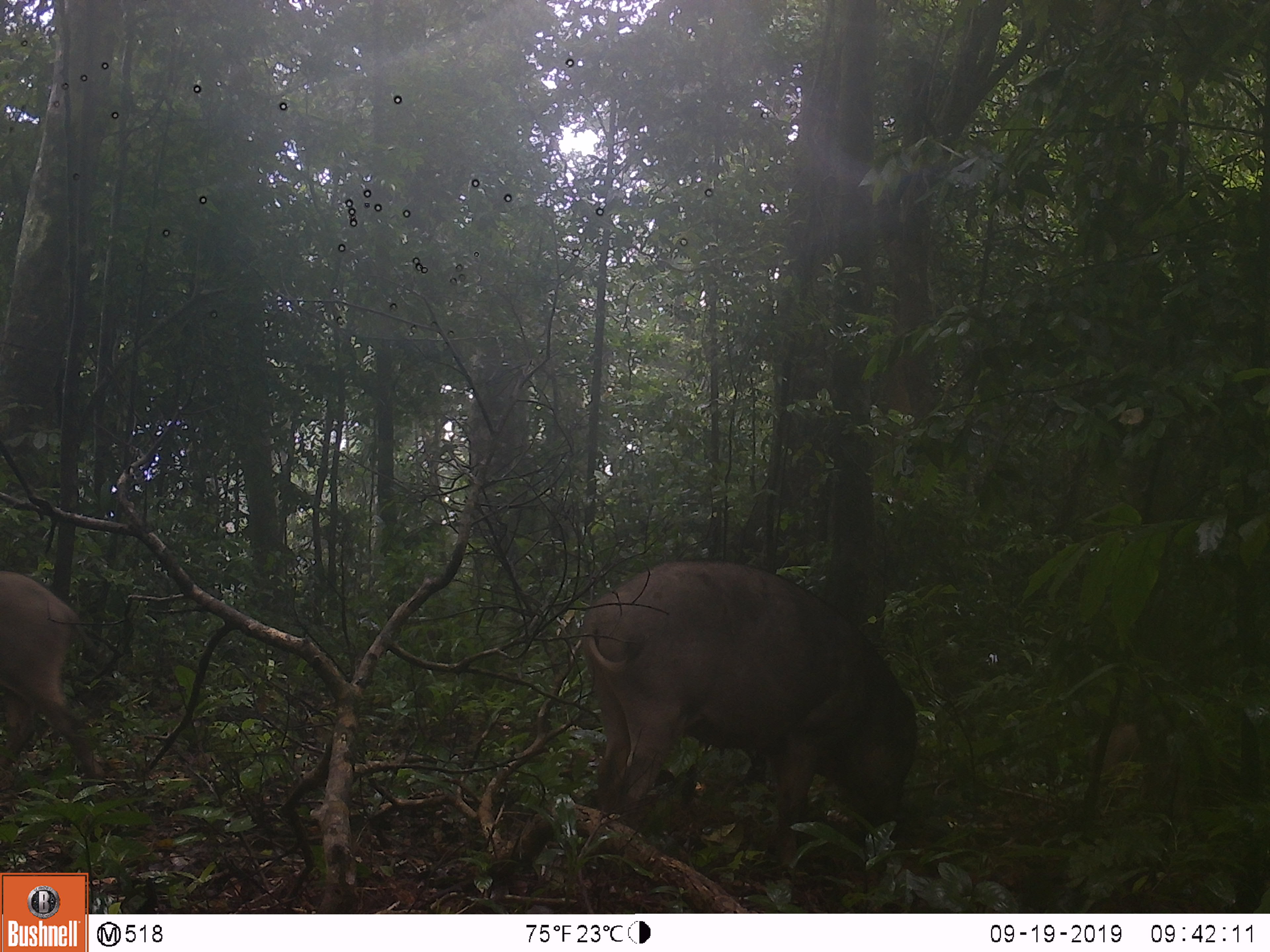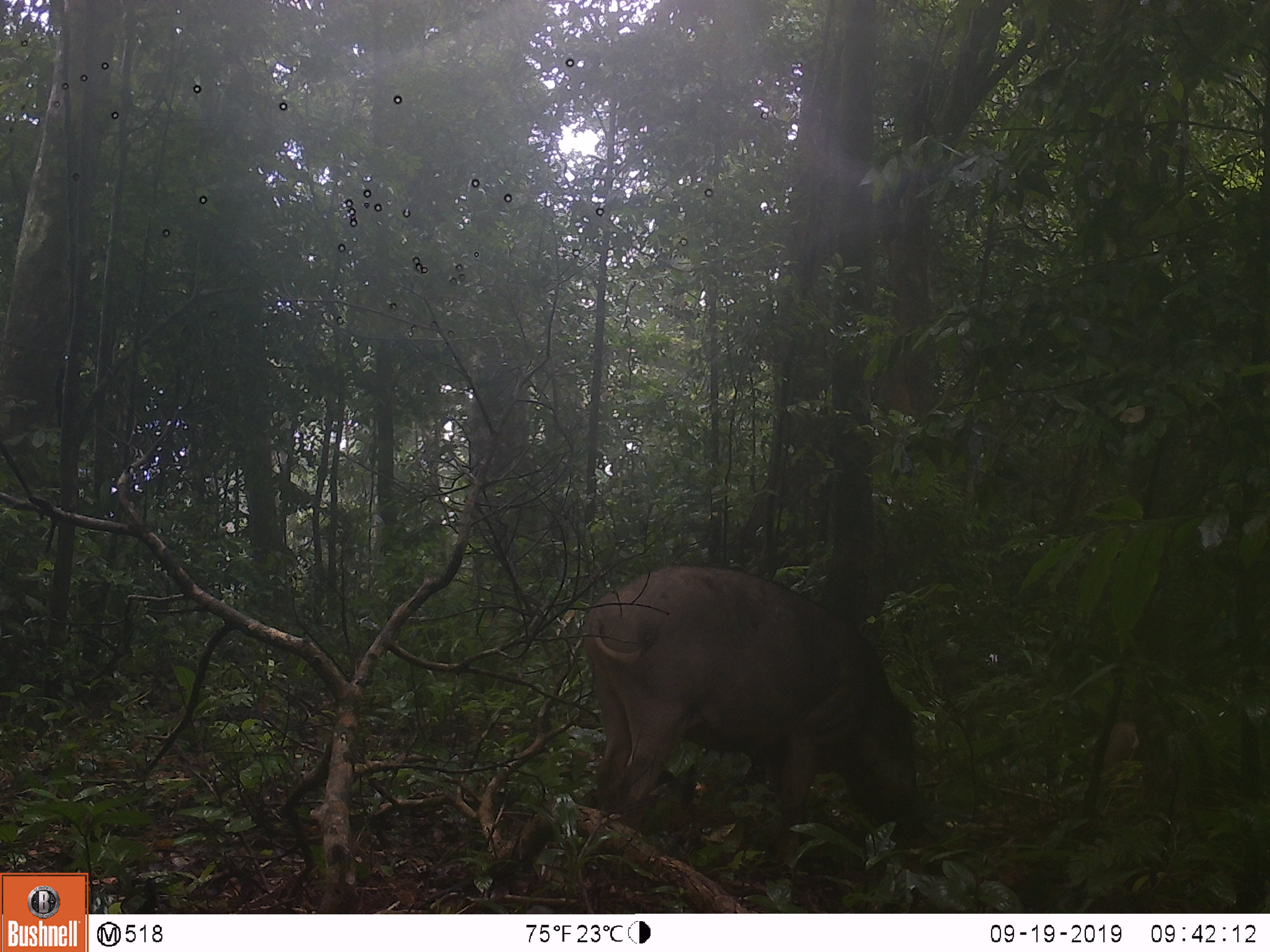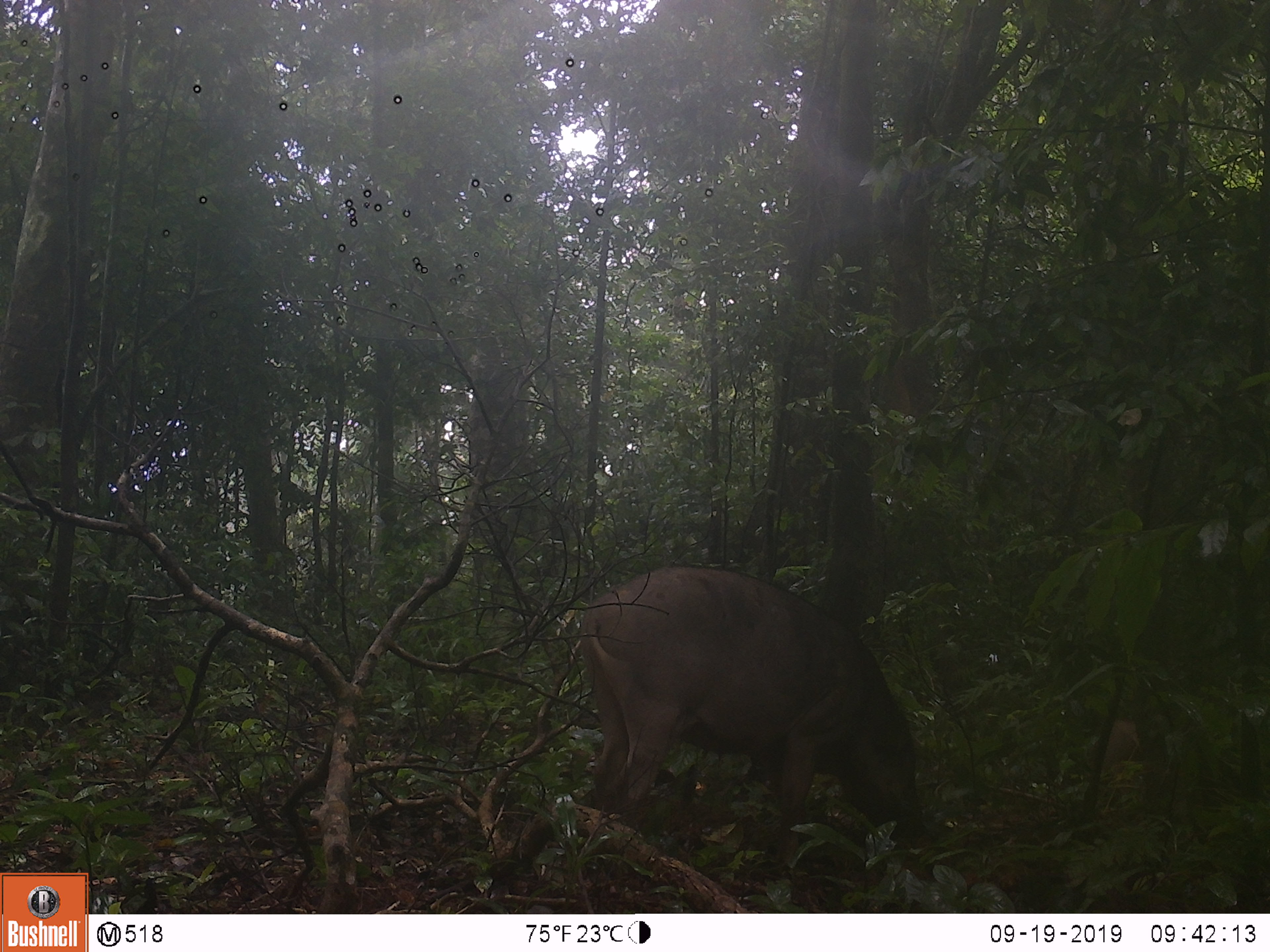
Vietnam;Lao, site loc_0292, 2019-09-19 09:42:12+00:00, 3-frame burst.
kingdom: Animalia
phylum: Chordata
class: Mammalia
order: Artiodactyla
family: Suidae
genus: Sus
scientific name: Sus scrofa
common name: eurasian wild pig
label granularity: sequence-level